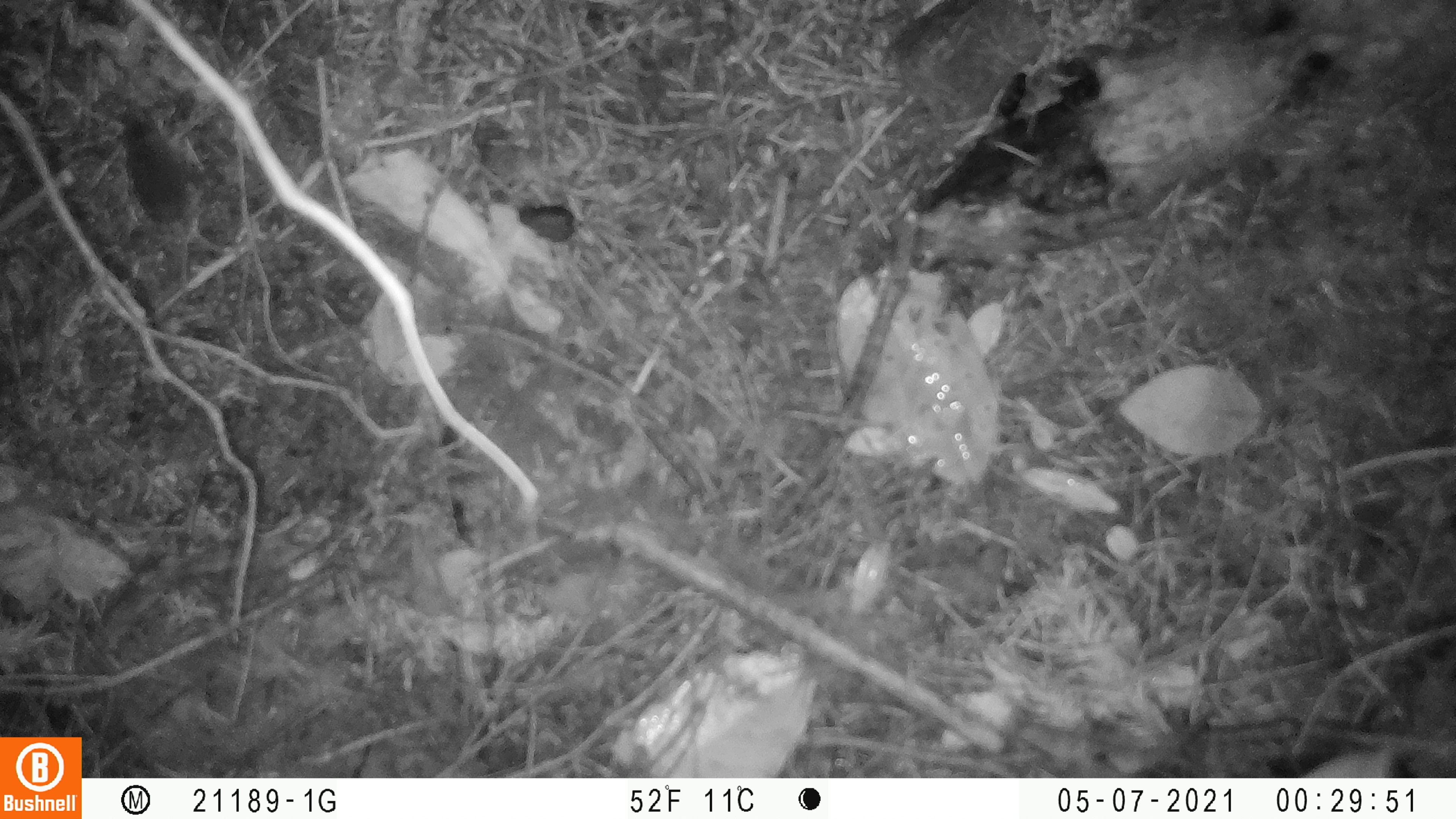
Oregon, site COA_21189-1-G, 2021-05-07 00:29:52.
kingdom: Animalia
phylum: Chordata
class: Mammalia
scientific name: Mammalia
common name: small mammal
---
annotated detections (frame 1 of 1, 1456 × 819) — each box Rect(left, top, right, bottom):
small mammal: Rect(109, 94, 197, 303)